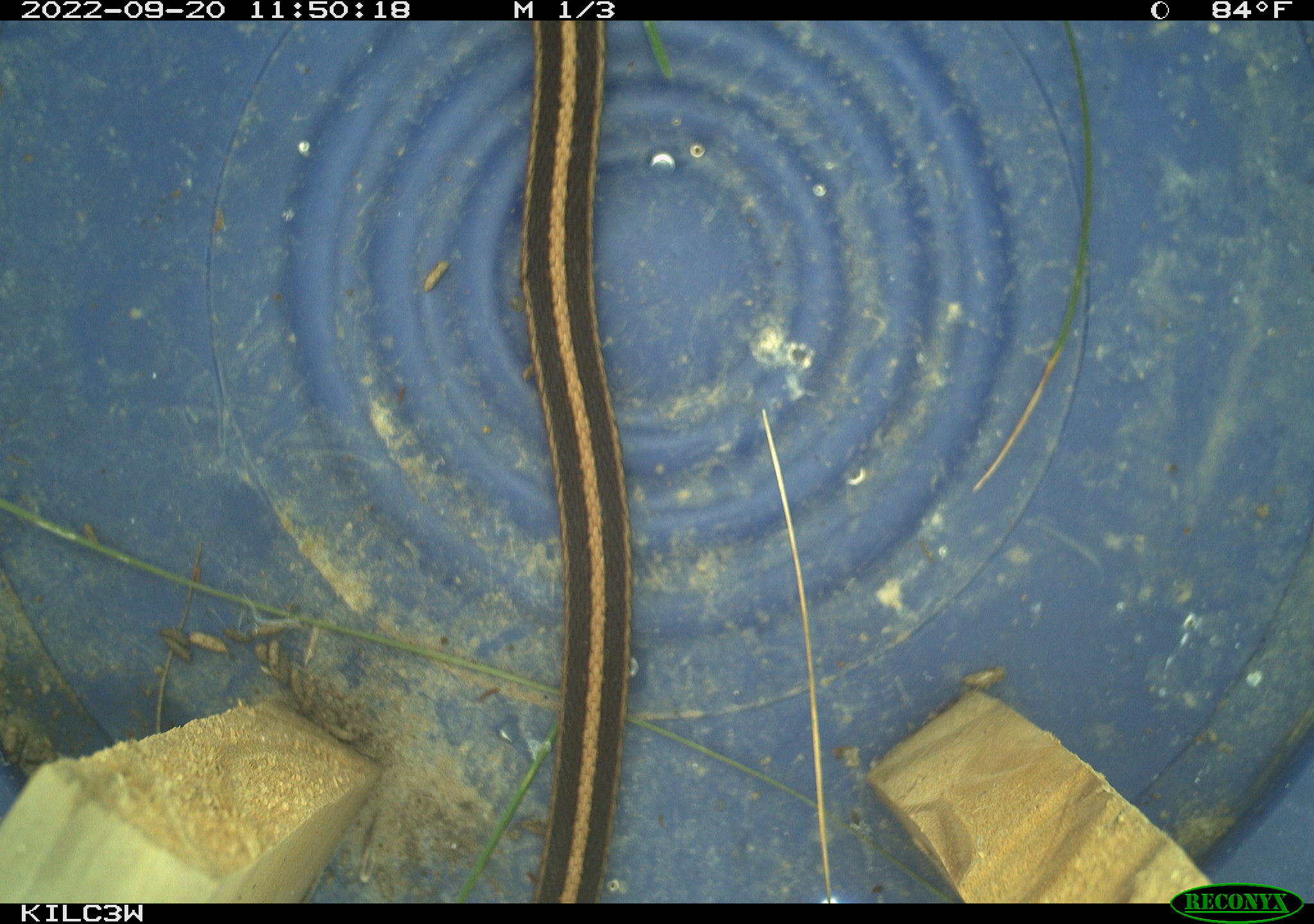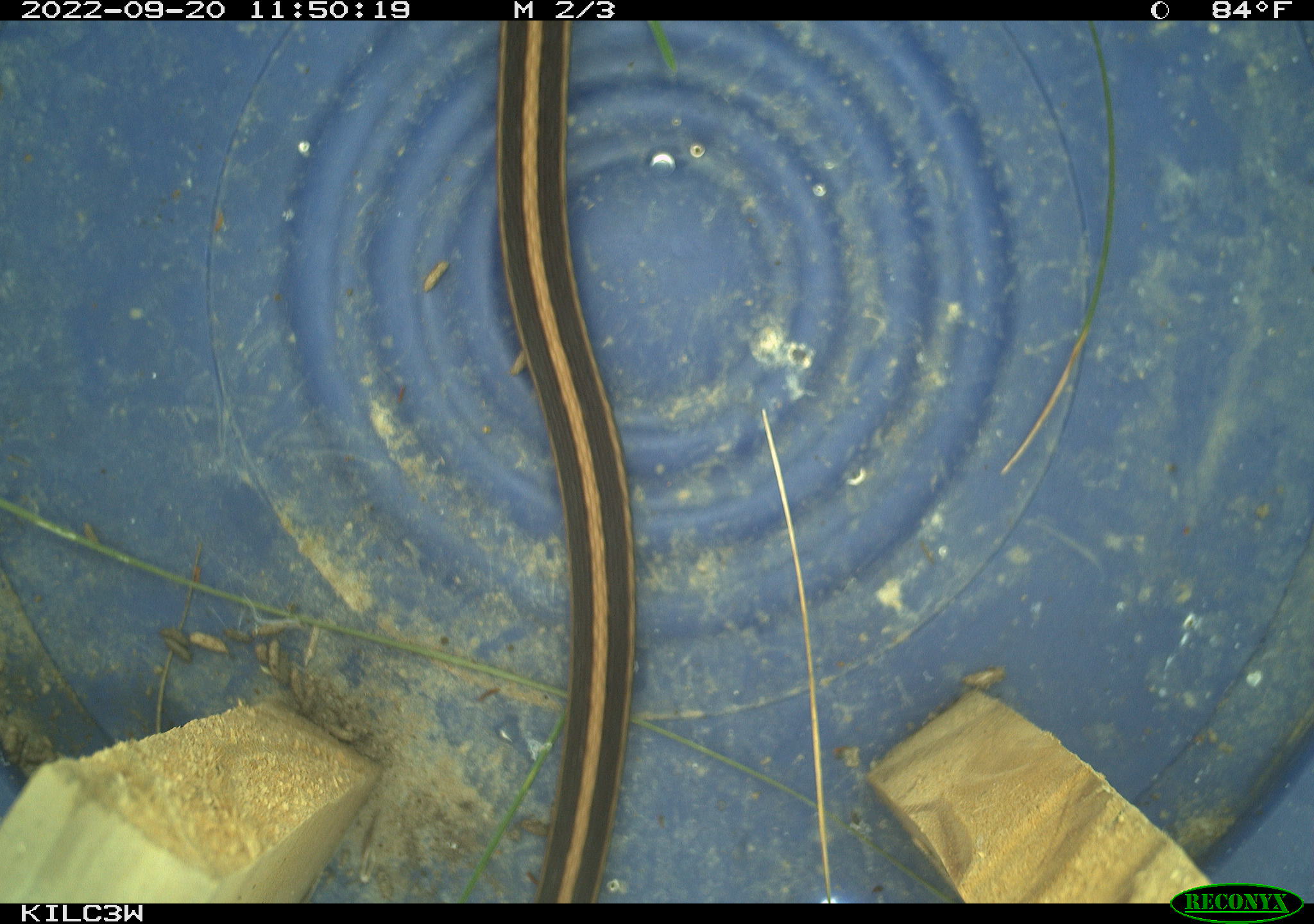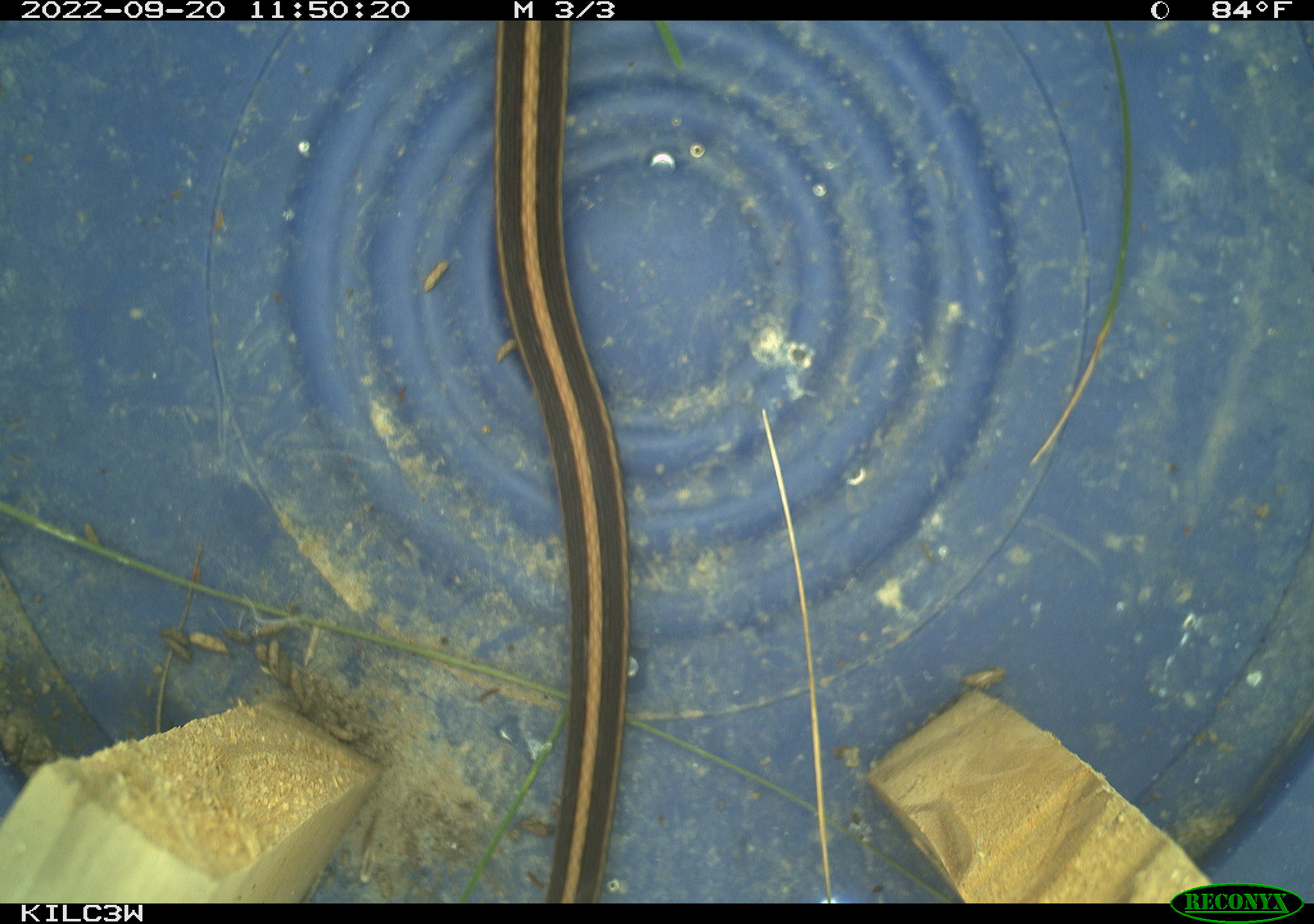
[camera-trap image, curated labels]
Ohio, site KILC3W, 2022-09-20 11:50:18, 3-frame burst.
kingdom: Animalia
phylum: Chordata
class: Reptilia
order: Squamata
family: Colubridae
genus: Thamnophis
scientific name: Thamnophis sirtalis sirtalis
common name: eastern gartersnake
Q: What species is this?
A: Eastern gartersnake (Thamnophis sirtalis sirtalis).